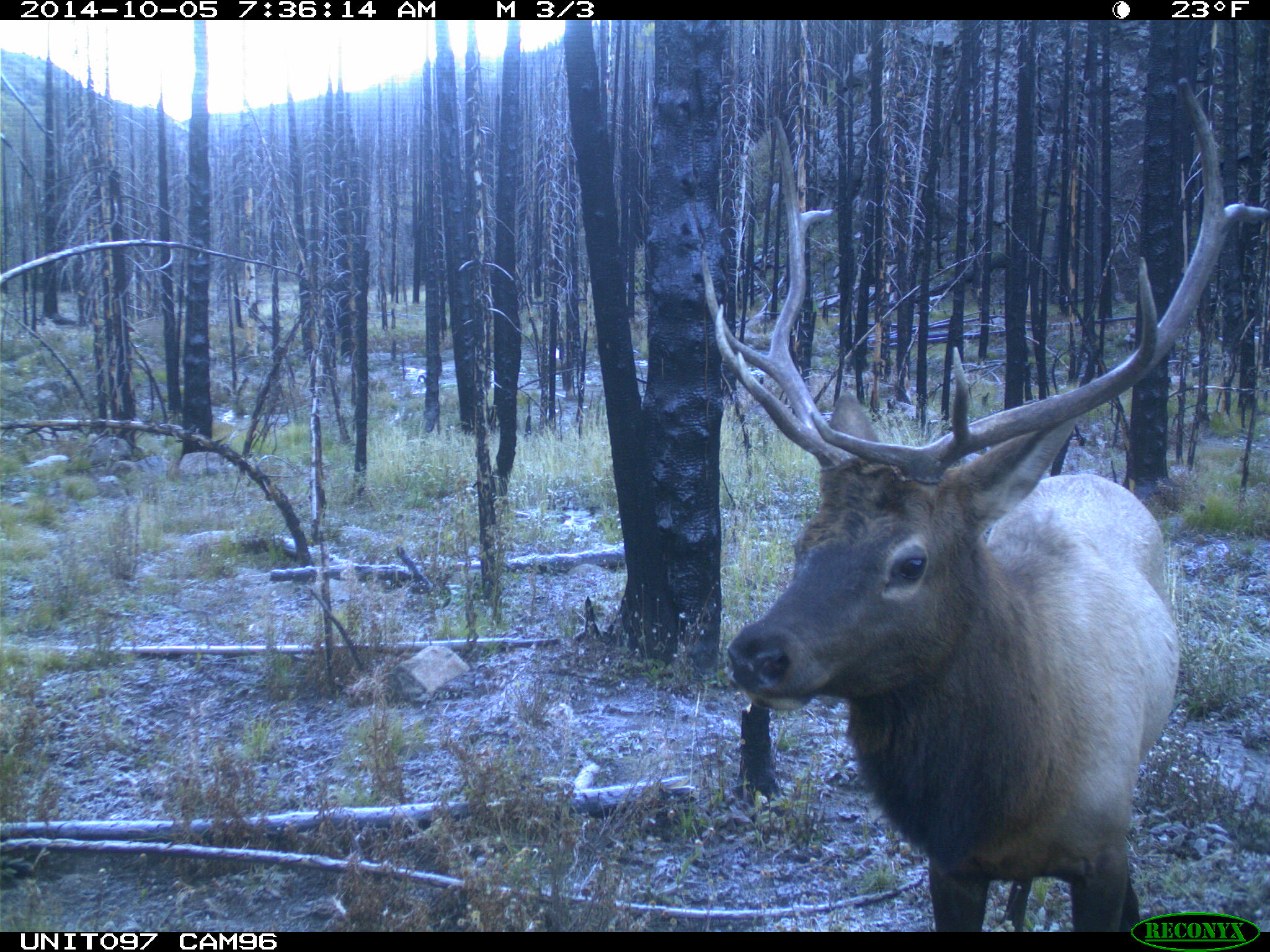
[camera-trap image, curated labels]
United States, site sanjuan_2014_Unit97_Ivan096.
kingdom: Animalia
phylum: Chordata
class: Mammalia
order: Artiodactyla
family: Cervidae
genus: Cervus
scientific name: Cervus elaphus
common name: red deer